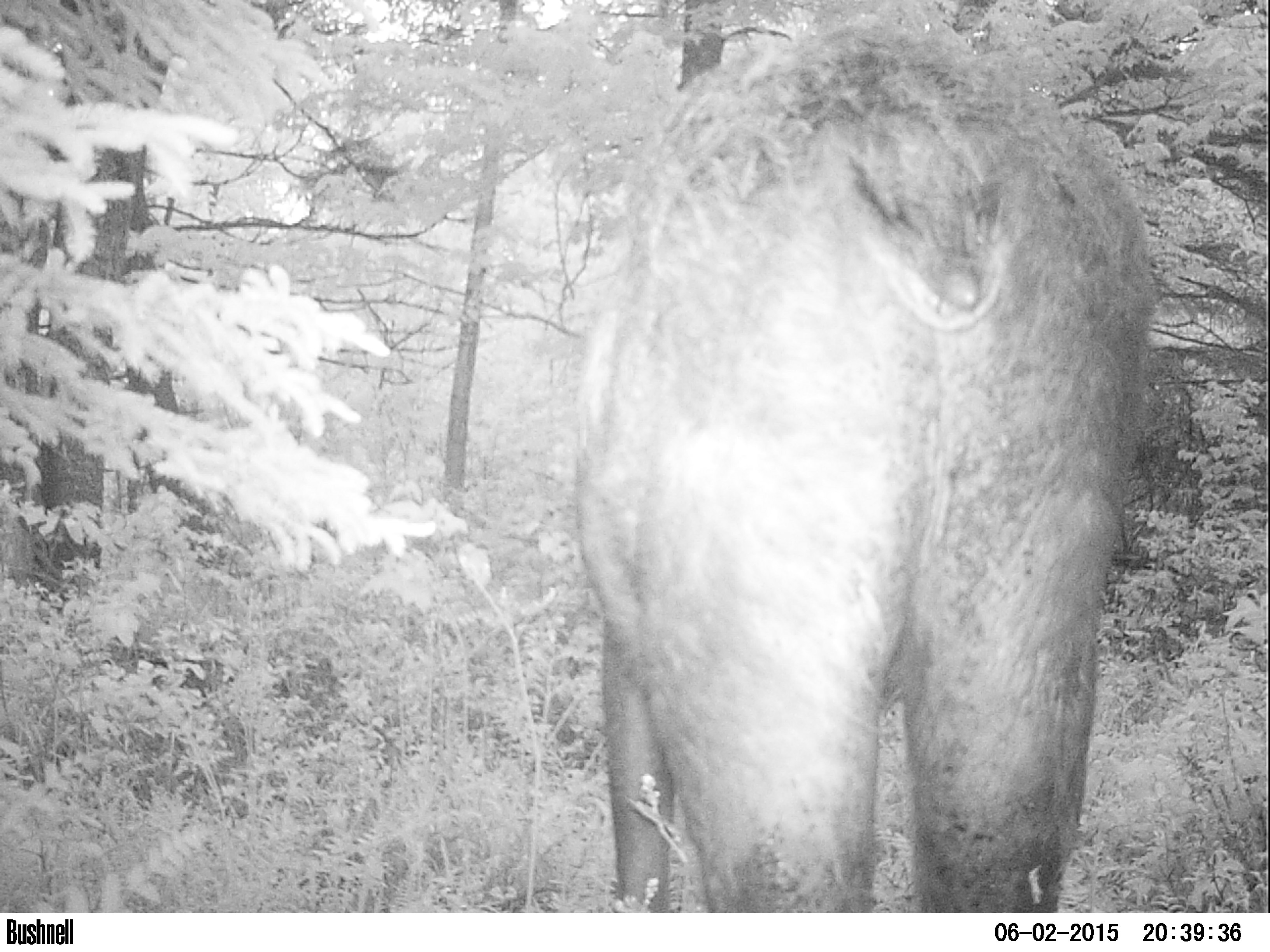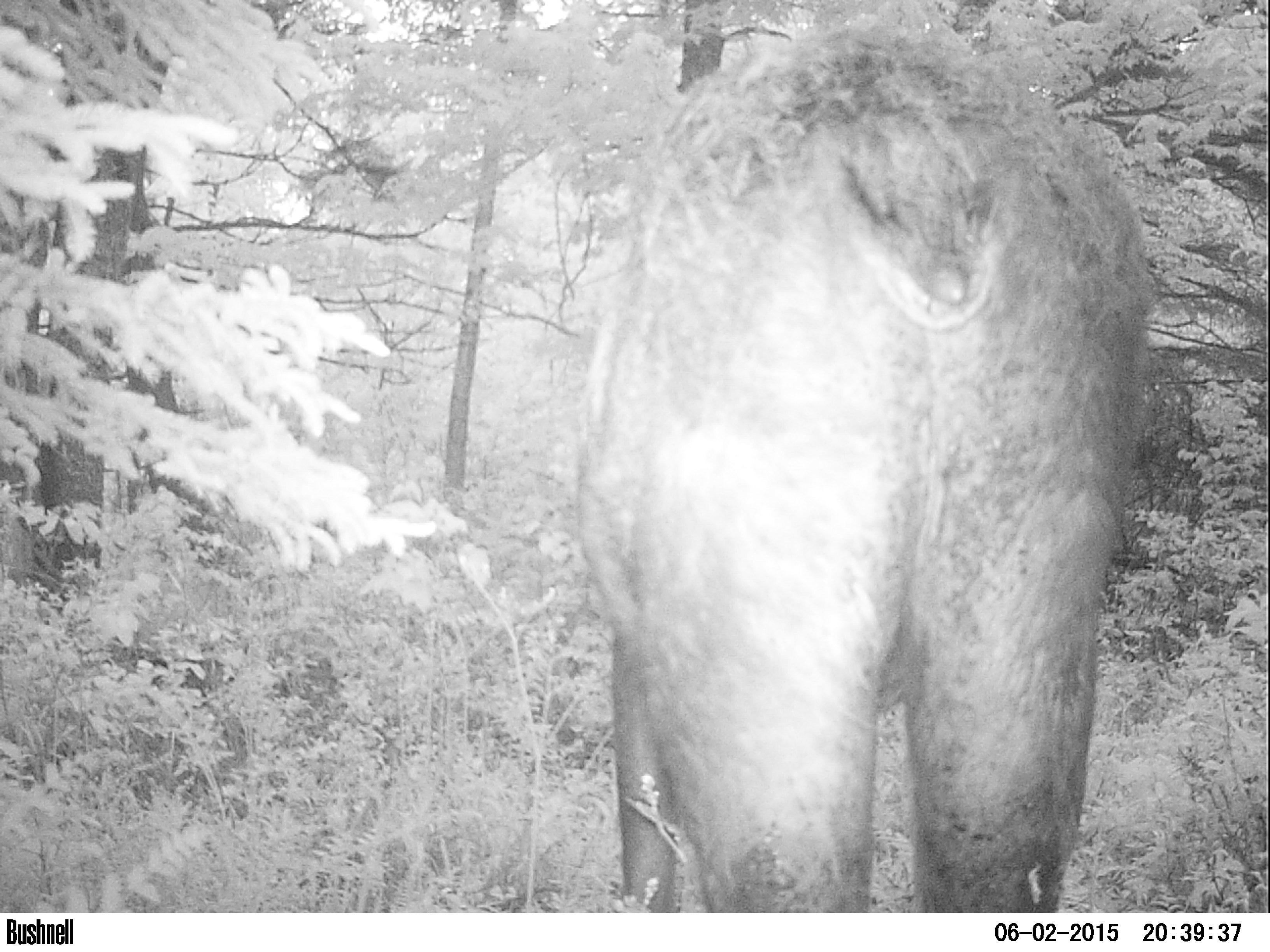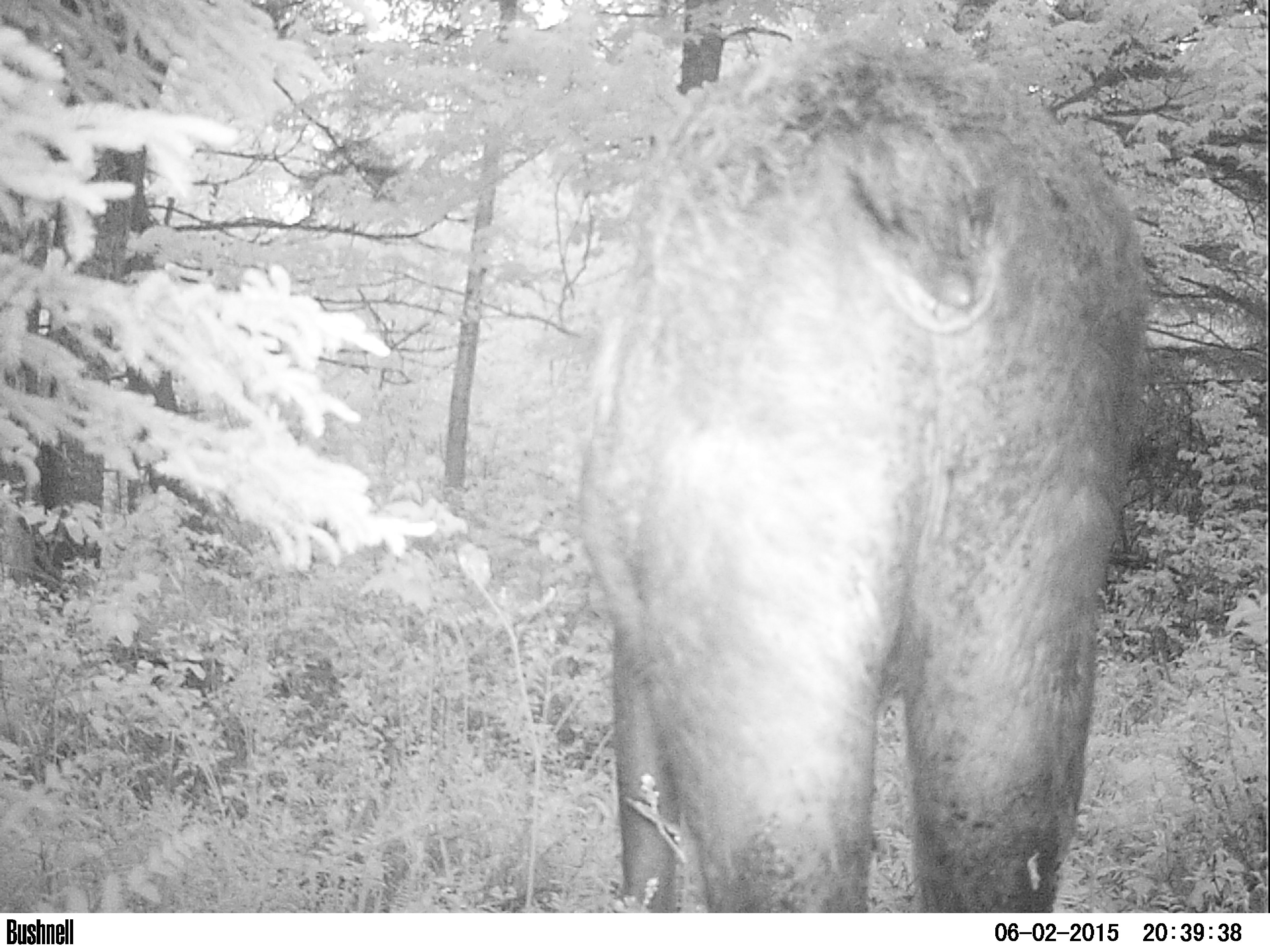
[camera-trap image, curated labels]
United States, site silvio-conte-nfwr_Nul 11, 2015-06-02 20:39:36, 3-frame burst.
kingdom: Animalia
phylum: Chordata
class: Mammalia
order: Artiodactyla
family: Cervidae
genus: Alces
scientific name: Alces alces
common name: moose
Moose (Alces alces).